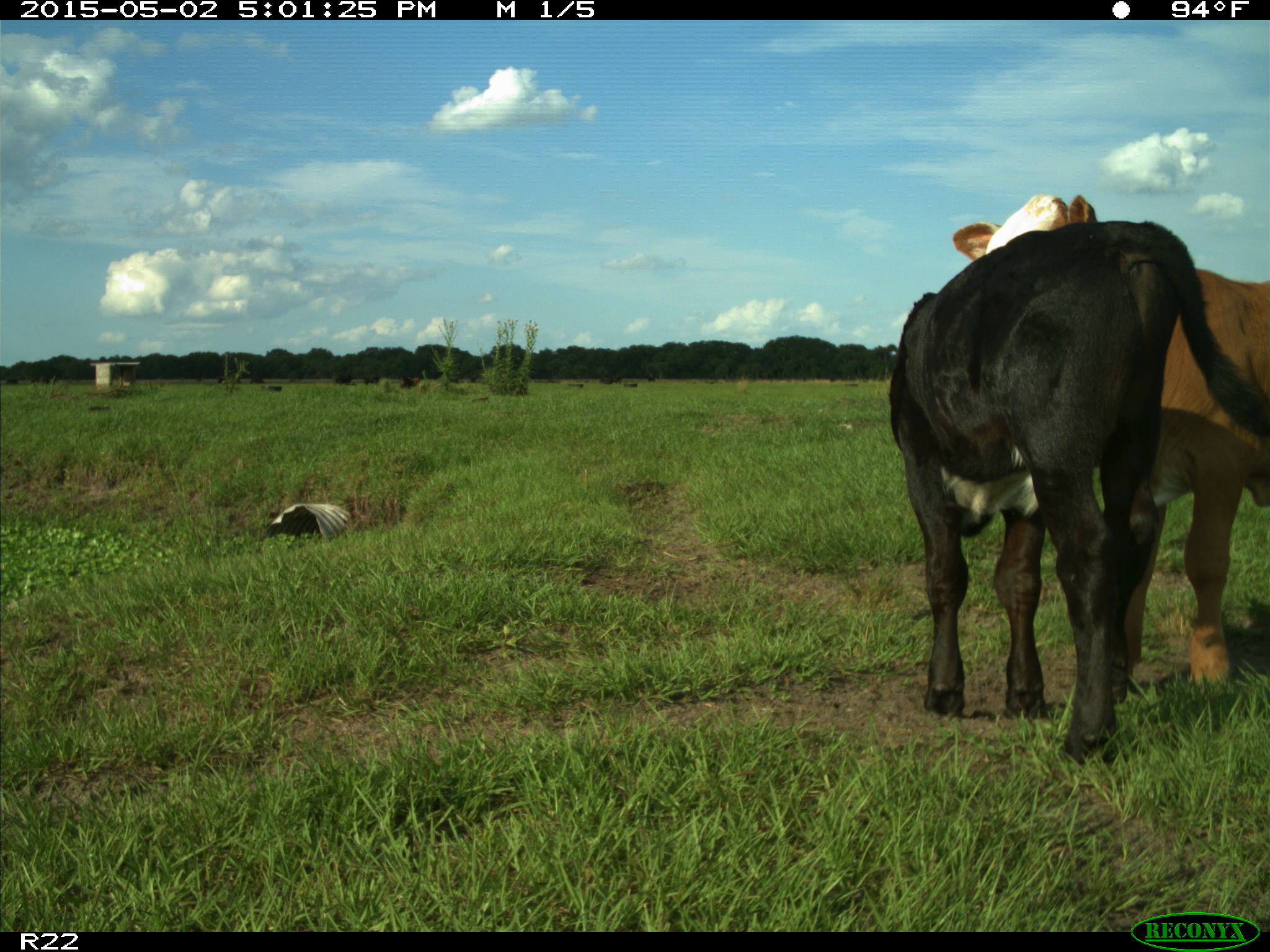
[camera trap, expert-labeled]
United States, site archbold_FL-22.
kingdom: Animalia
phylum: Chordata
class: Mammalia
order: Artiodactyla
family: Bovidae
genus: Bos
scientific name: Bos taurus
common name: domestic cow